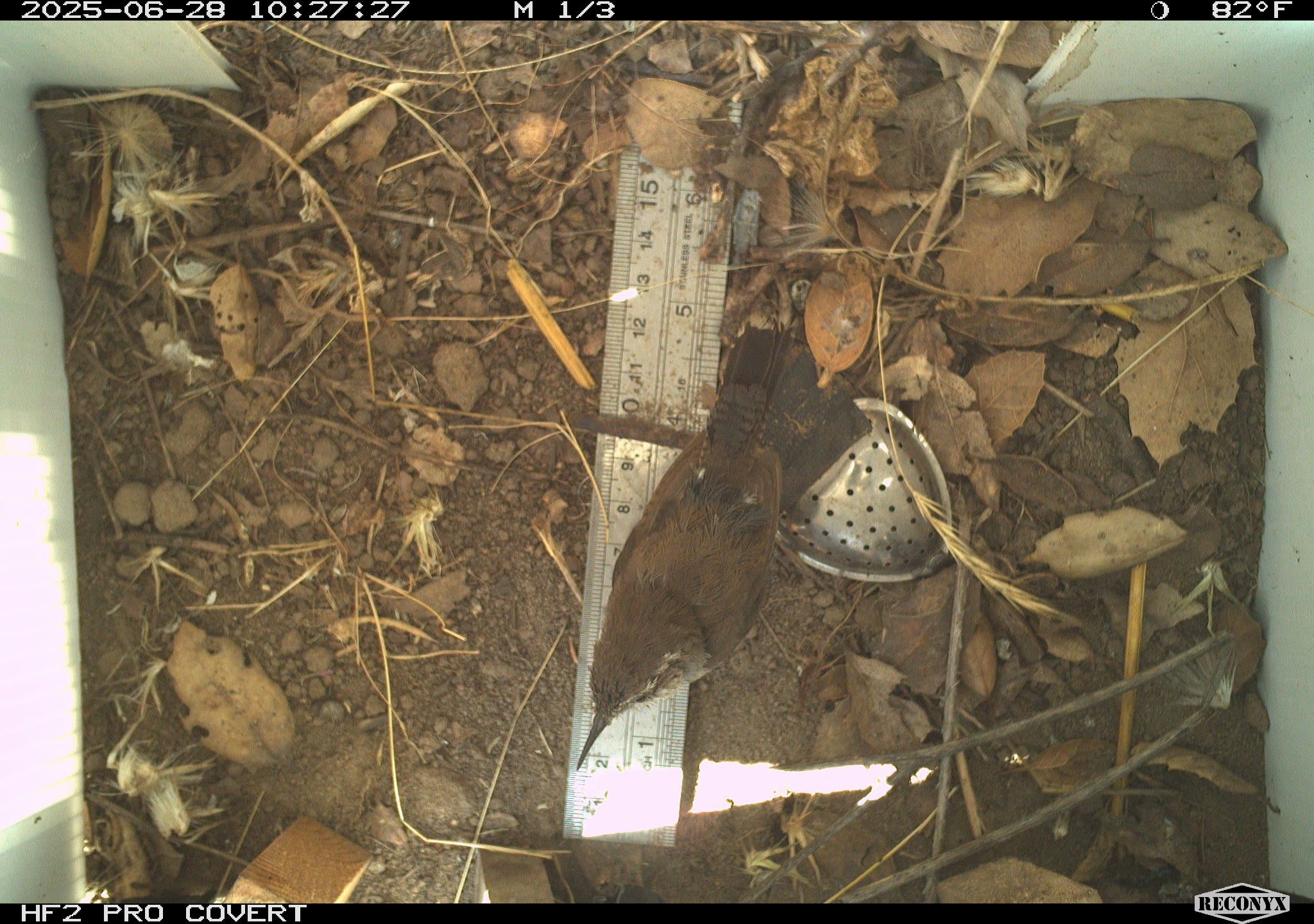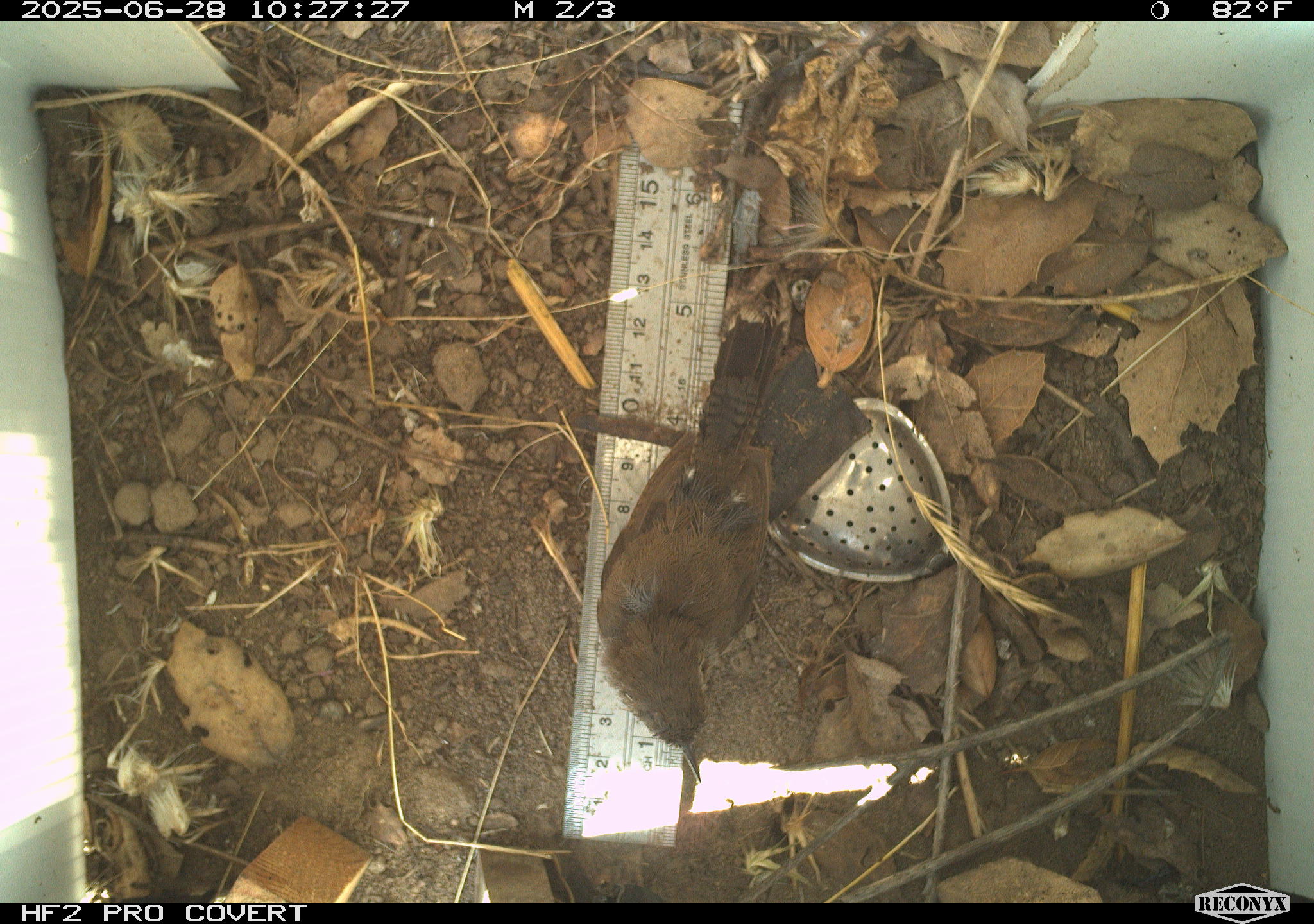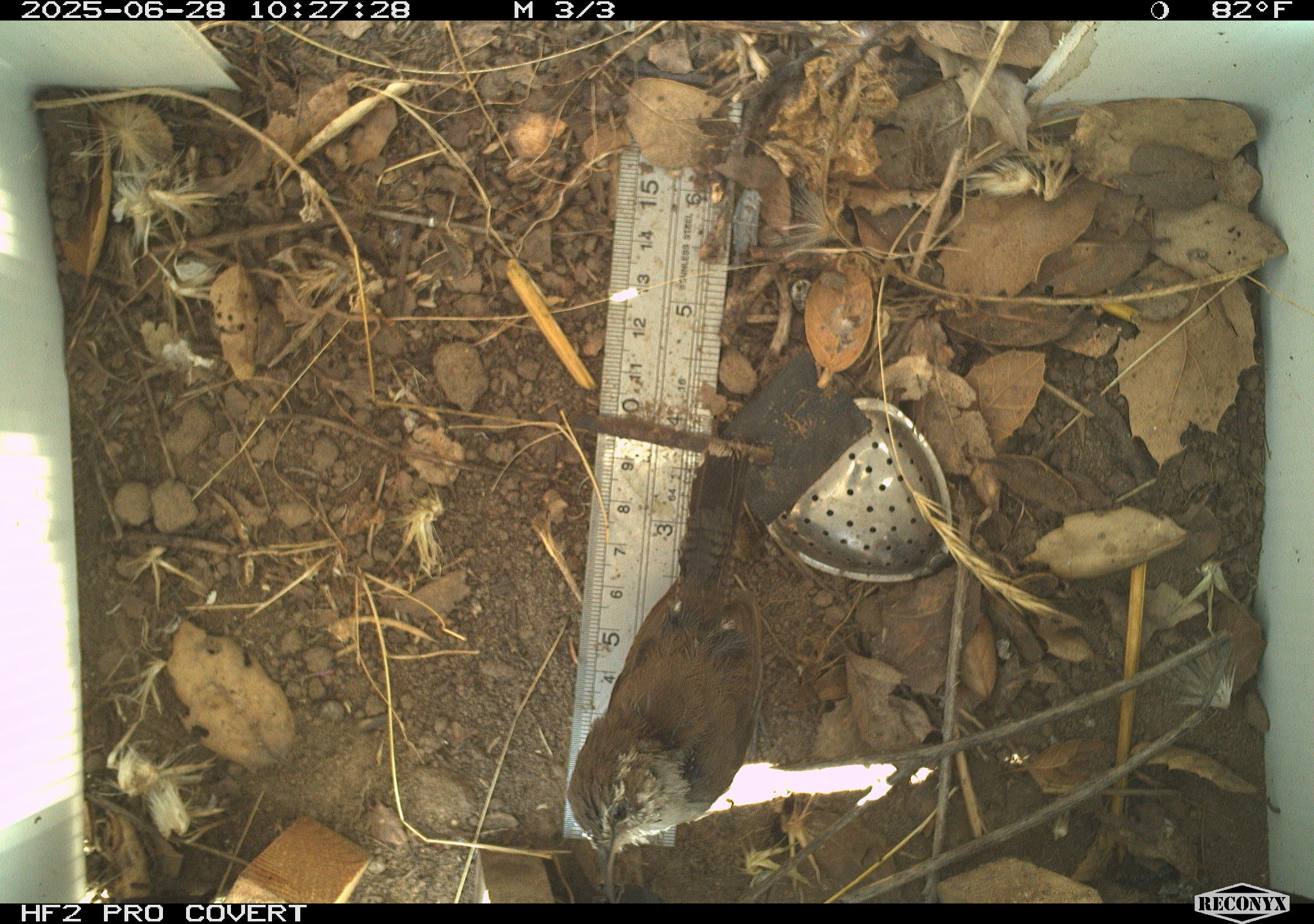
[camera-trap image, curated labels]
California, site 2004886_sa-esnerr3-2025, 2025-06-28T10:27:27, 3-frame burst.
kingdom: Animalia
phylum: Chordata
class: Aves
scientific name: Aves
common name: bird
Bird (Aves).